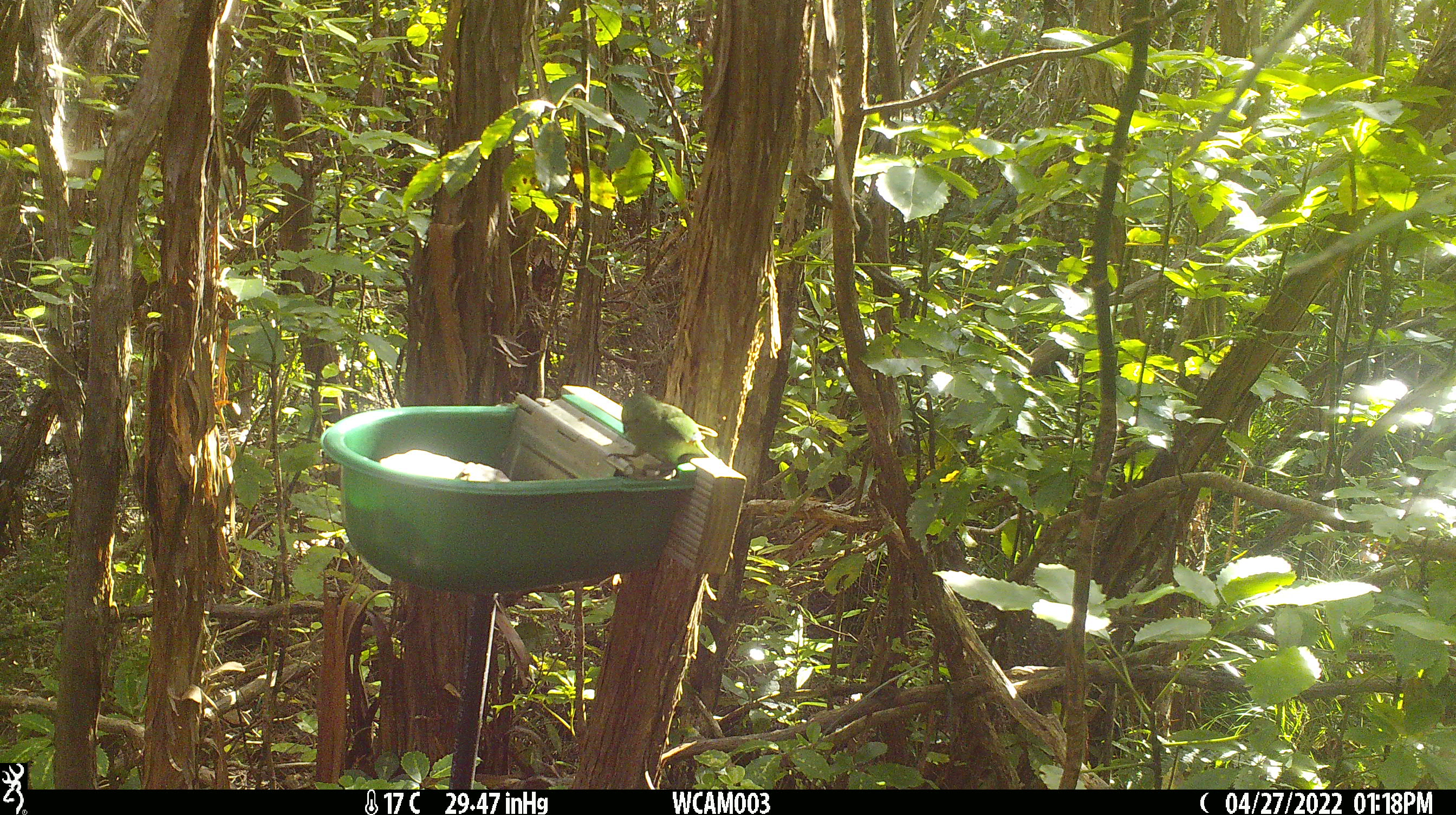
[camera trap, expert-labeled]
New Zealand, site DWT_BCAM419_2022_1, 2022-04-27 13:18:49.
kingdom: Animalia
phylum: Chordata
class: Aves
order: Psittaciformes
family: Psittaculidae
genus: Cyanoramphus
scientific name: Cyanoramphus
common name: parakeet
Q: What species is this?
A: Parakeet (Cyanoramphus).